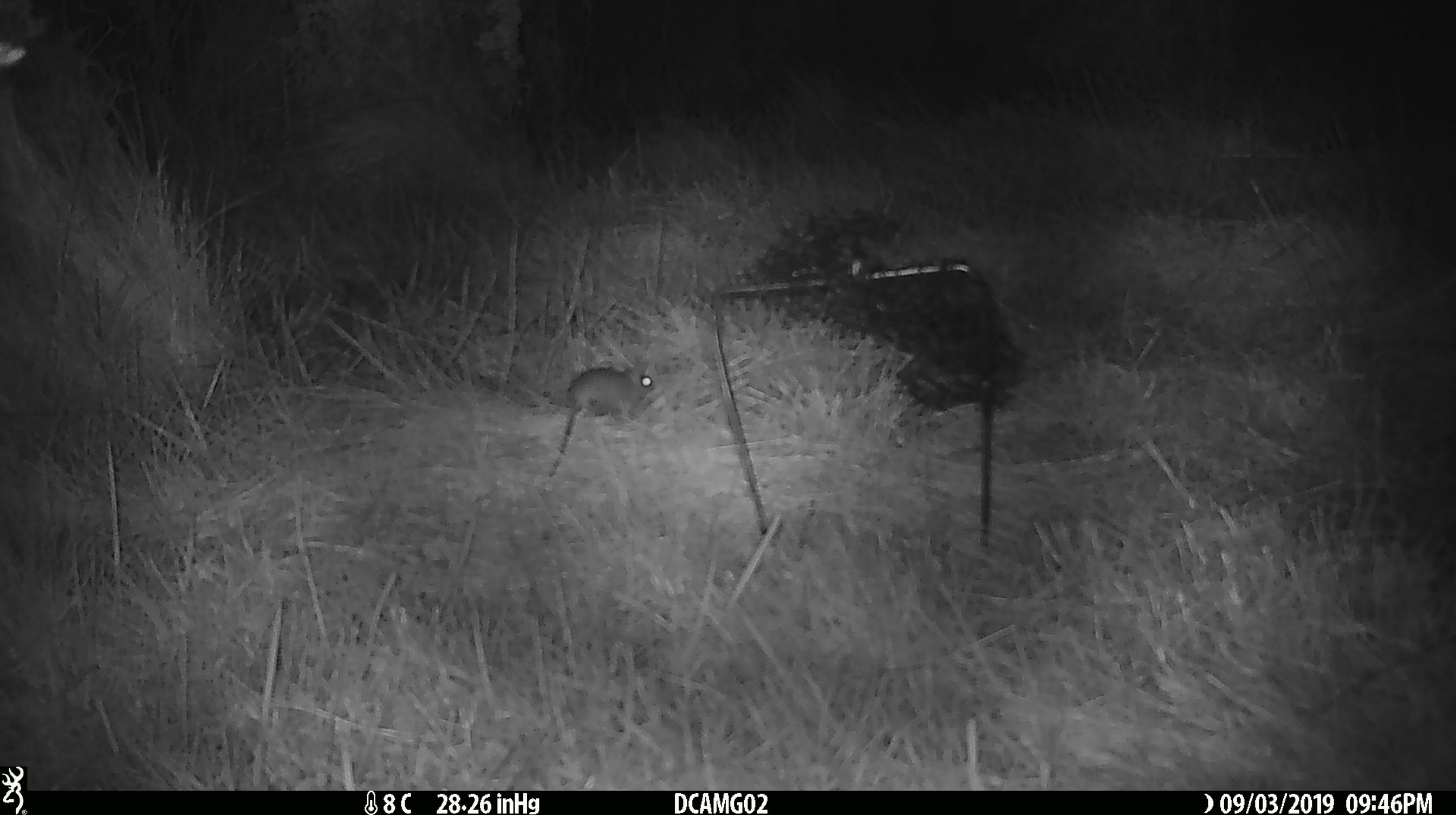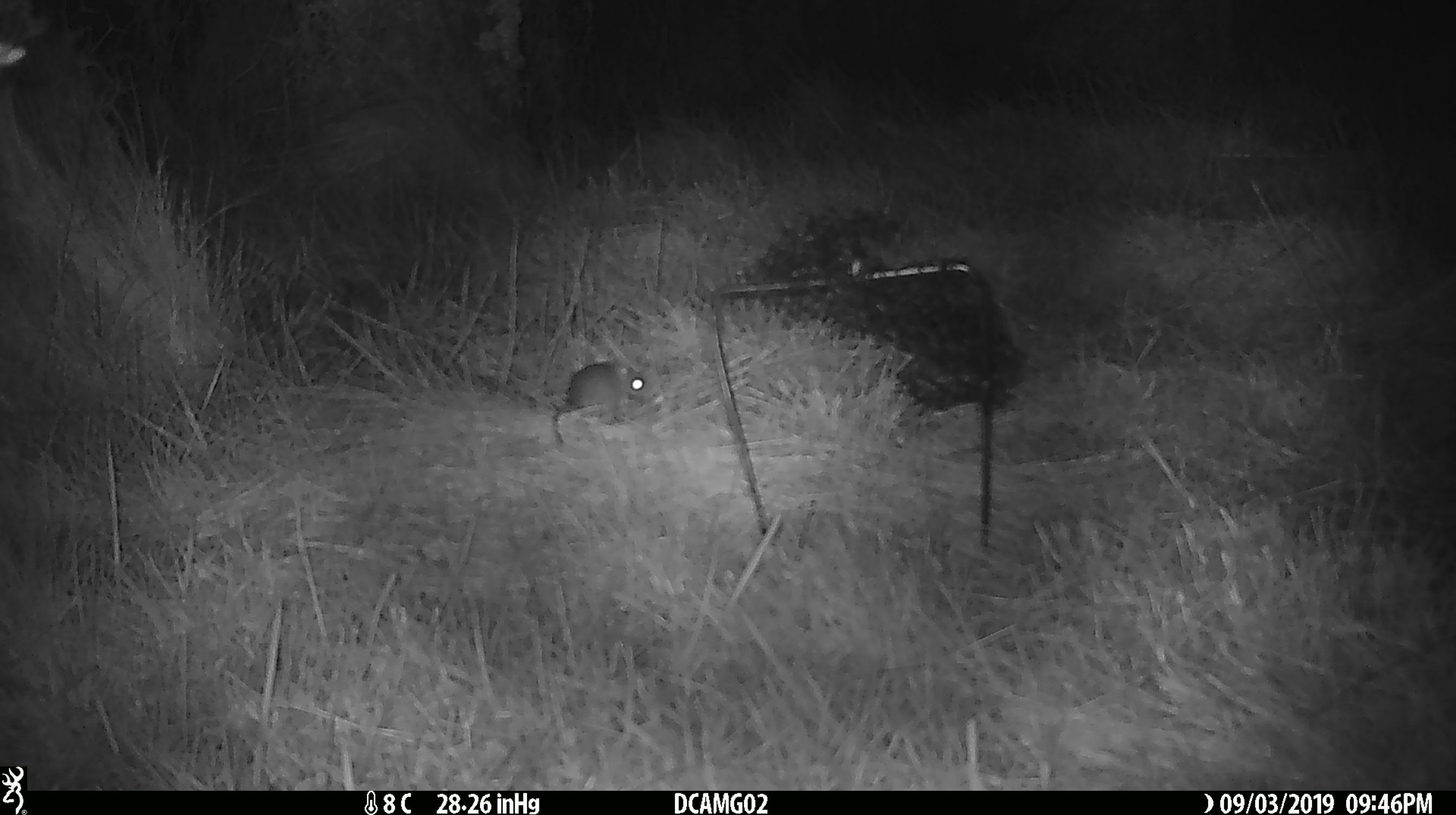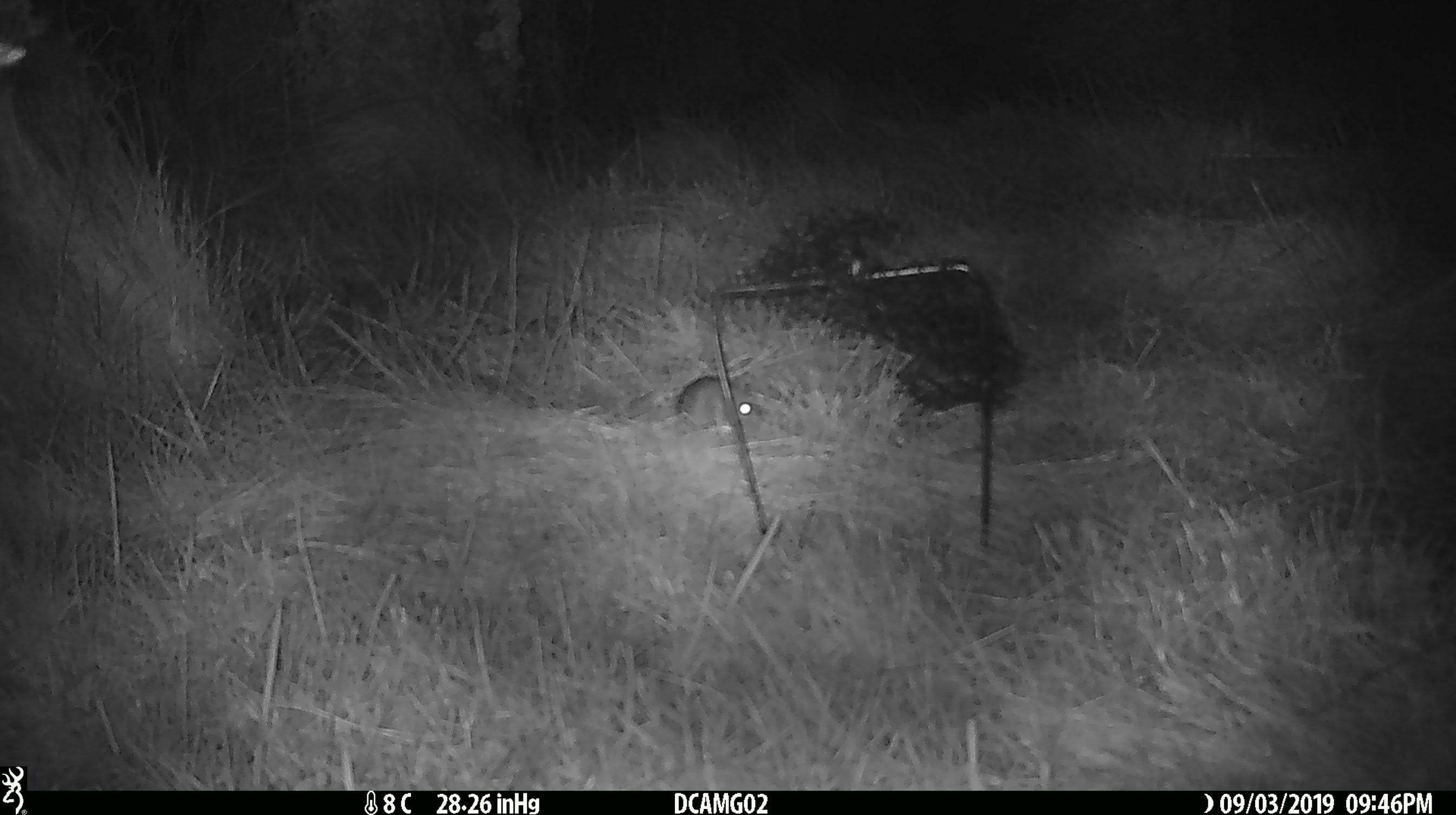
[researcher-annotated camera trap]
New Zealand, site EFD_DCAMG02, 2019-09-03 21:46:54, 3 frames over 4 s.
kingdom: Animalia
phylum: Chordata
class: Mammalia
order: Rodentia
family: Muridae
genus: Mus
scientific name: Mus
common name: mouse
Mouse (Mus).